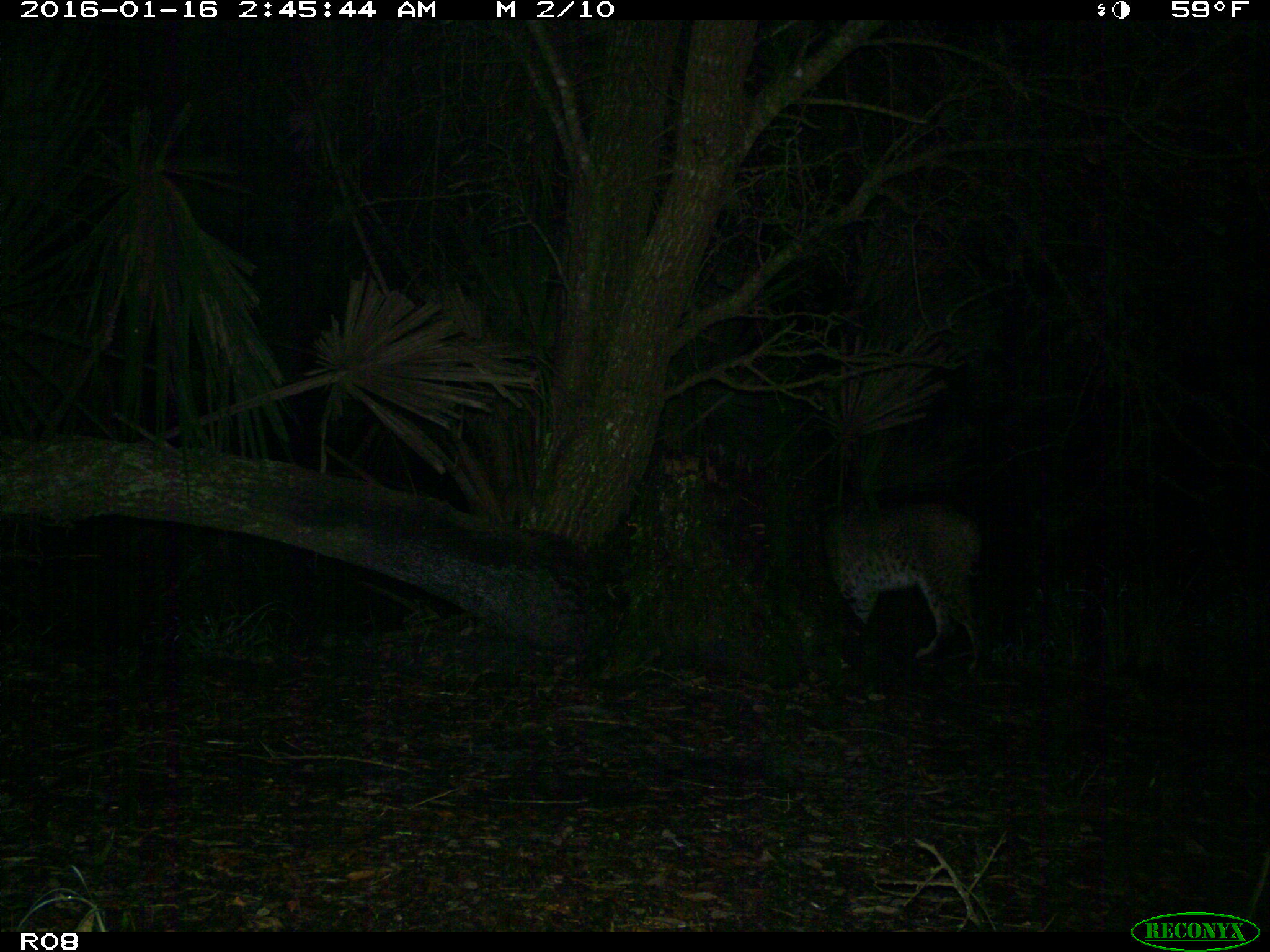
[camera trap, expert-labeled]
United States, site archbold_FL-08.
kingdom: Animalia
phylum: Chordata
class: Mammalia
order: Carnivora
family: Felidae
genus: Lynx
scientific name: Lynx rufus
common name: bobcat